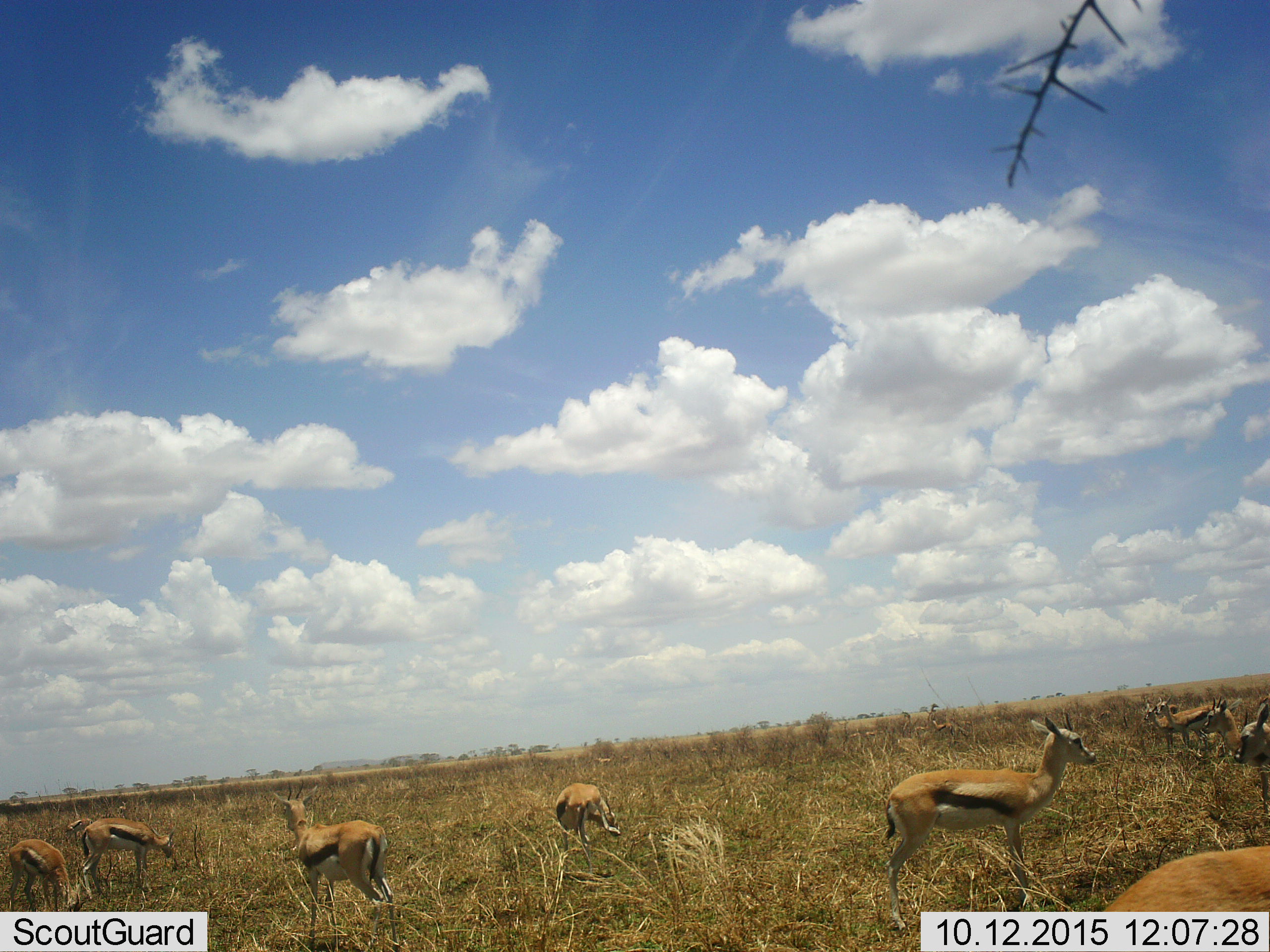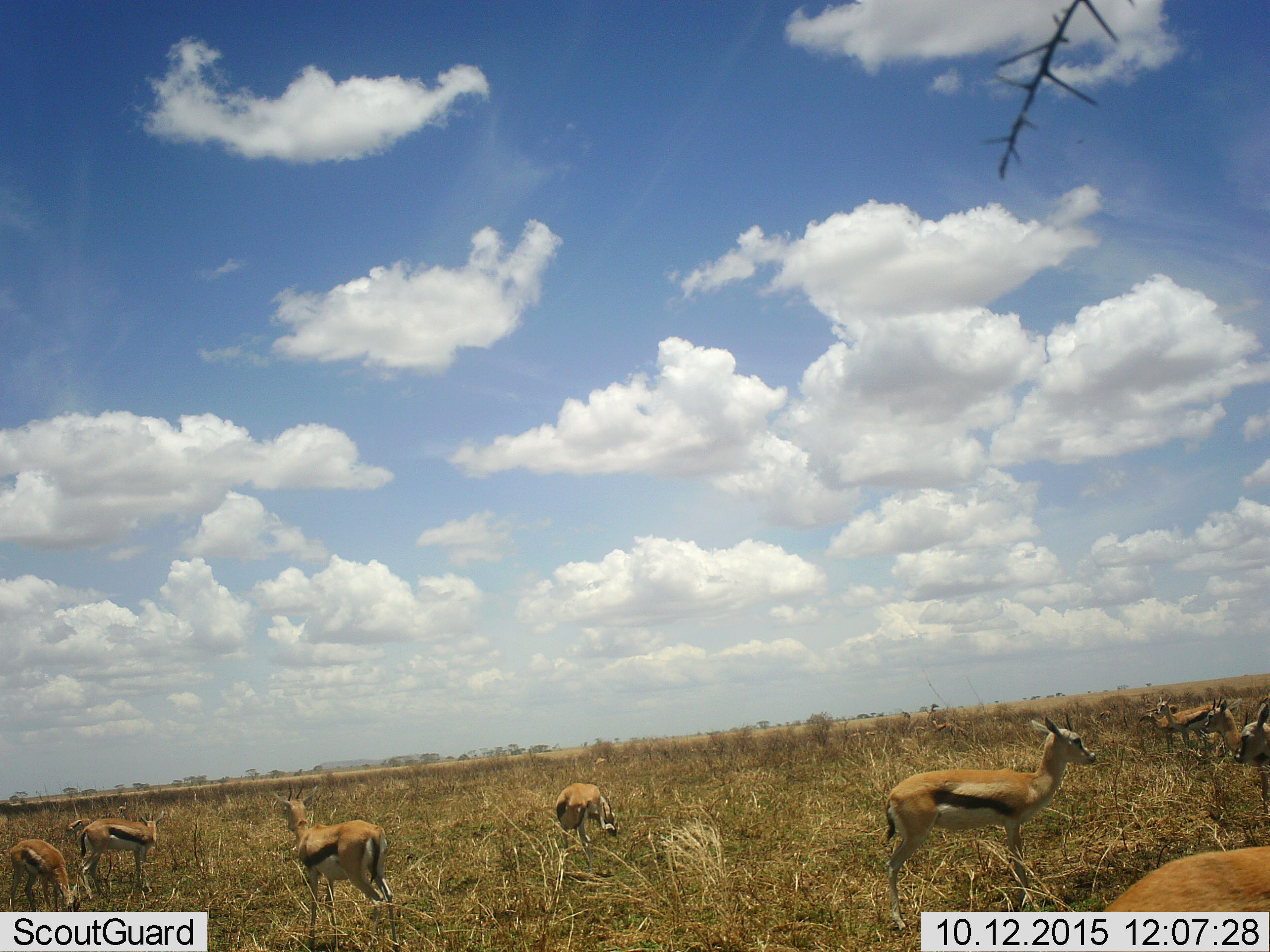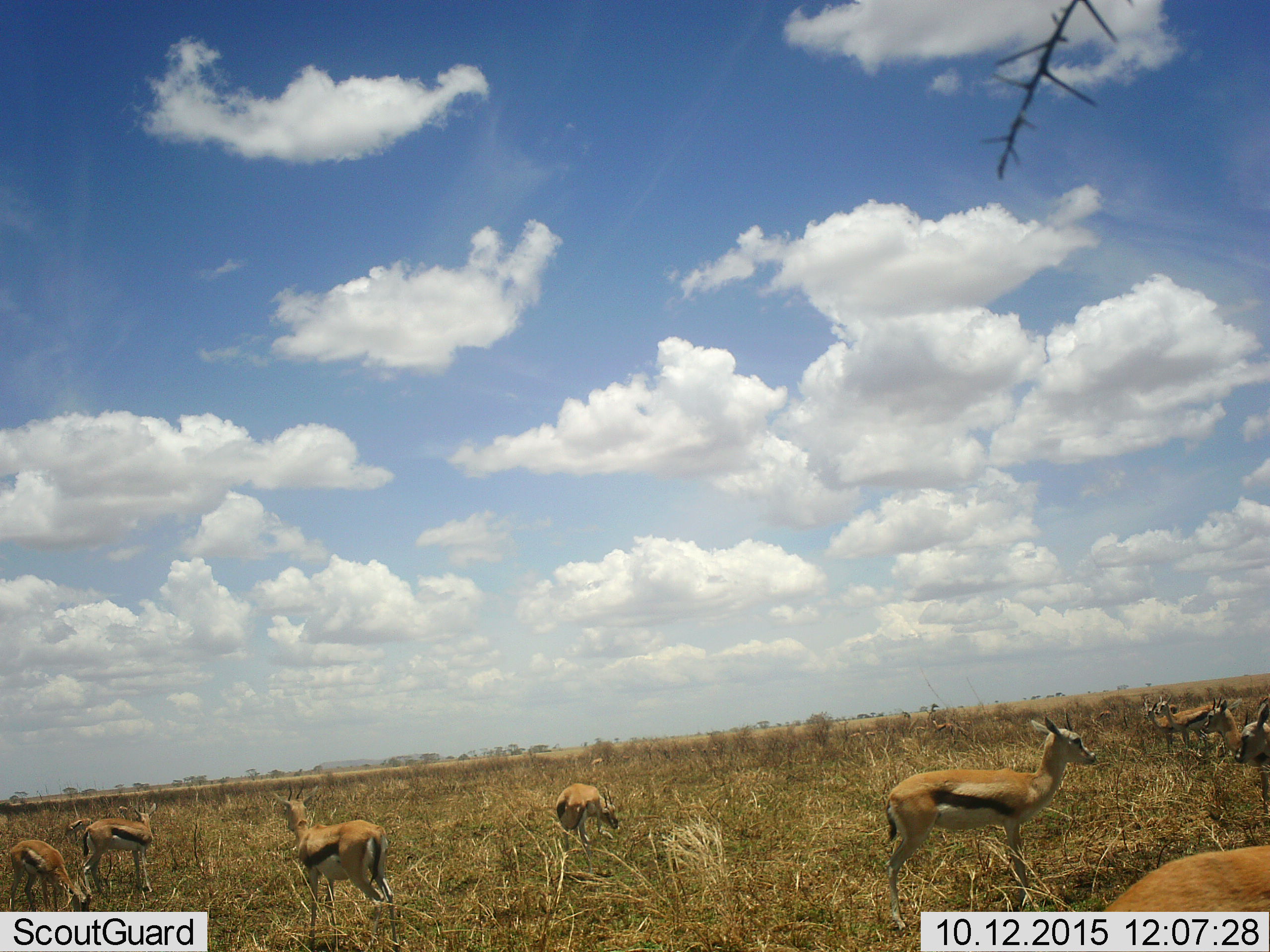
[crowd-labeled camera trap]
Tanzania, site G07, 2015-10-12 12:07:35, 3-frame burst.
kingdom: Animalia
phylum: Chordata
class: Mammalia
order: Artiodactyla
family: Bovidae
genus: Eudorcas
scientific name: Eudorcas thomsonii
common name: thomson's gazelle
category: gazellethomsons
Gazellethomsons (thomson's gazelle) (Eudorcas thomsonii), count 11-50. Behavior (volunteer vote fractions): standing 90%, resting 10%, moving 30%, interacting 0%. Young present (vote fraction): 20%. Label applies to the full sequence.